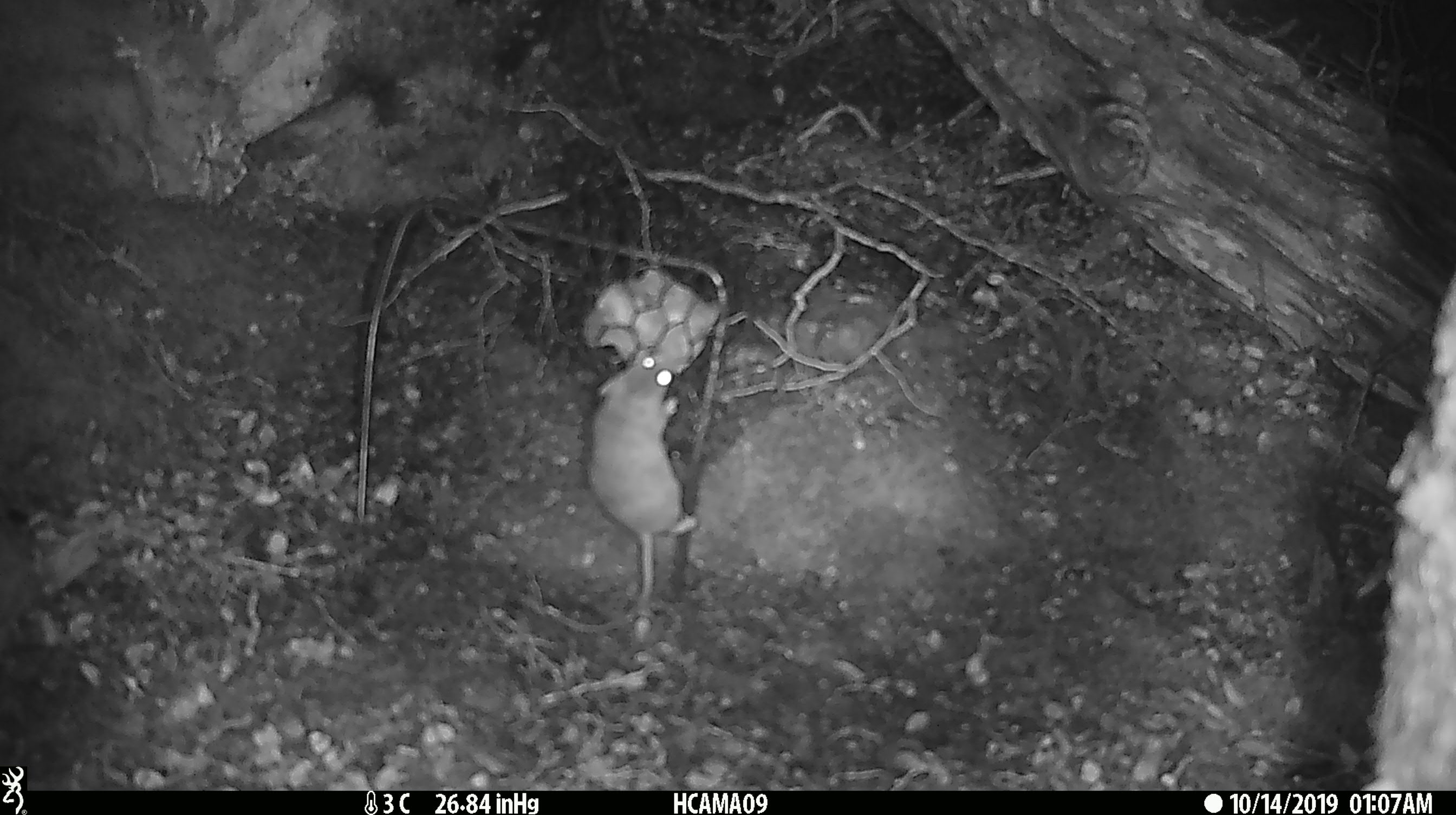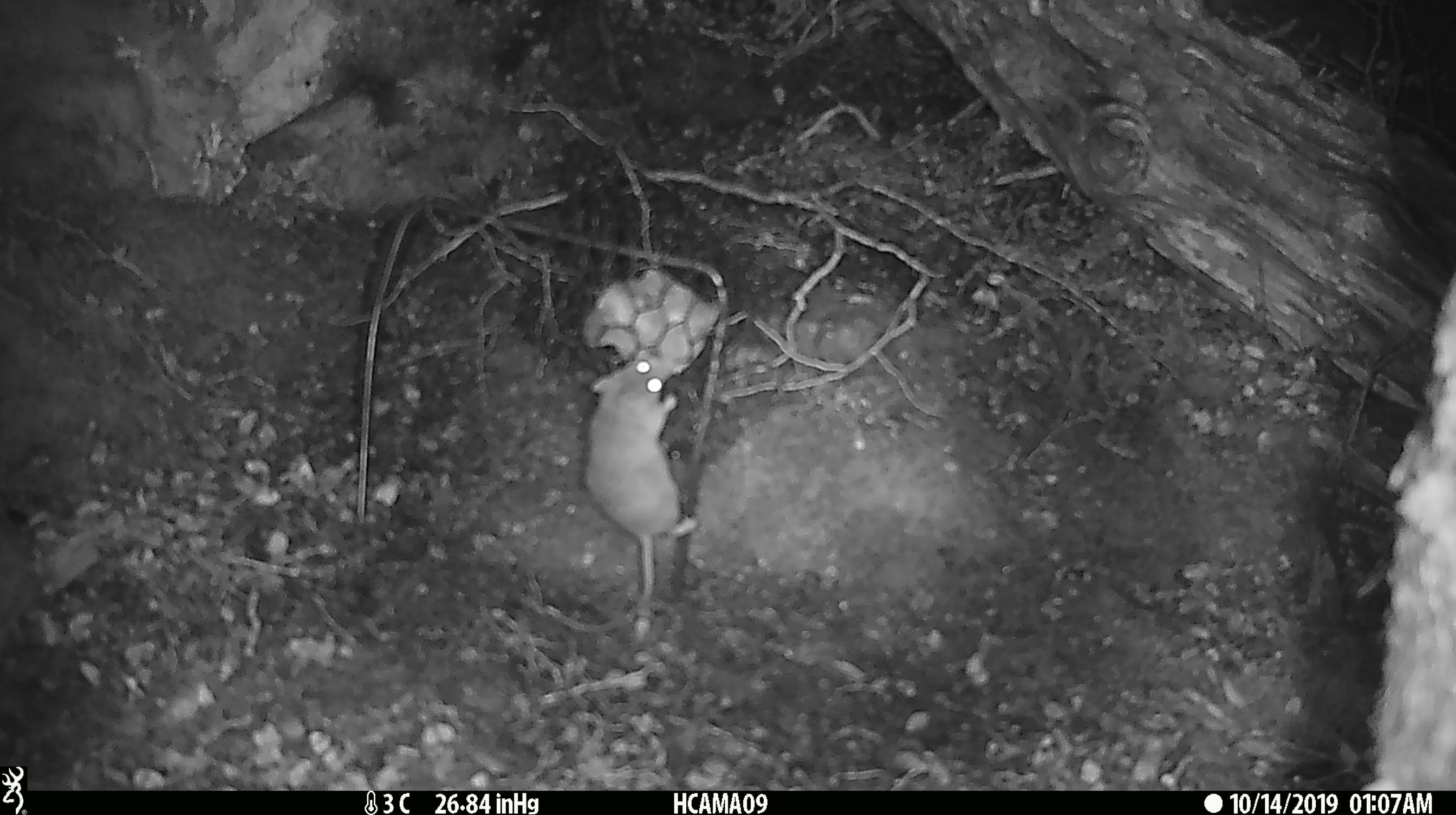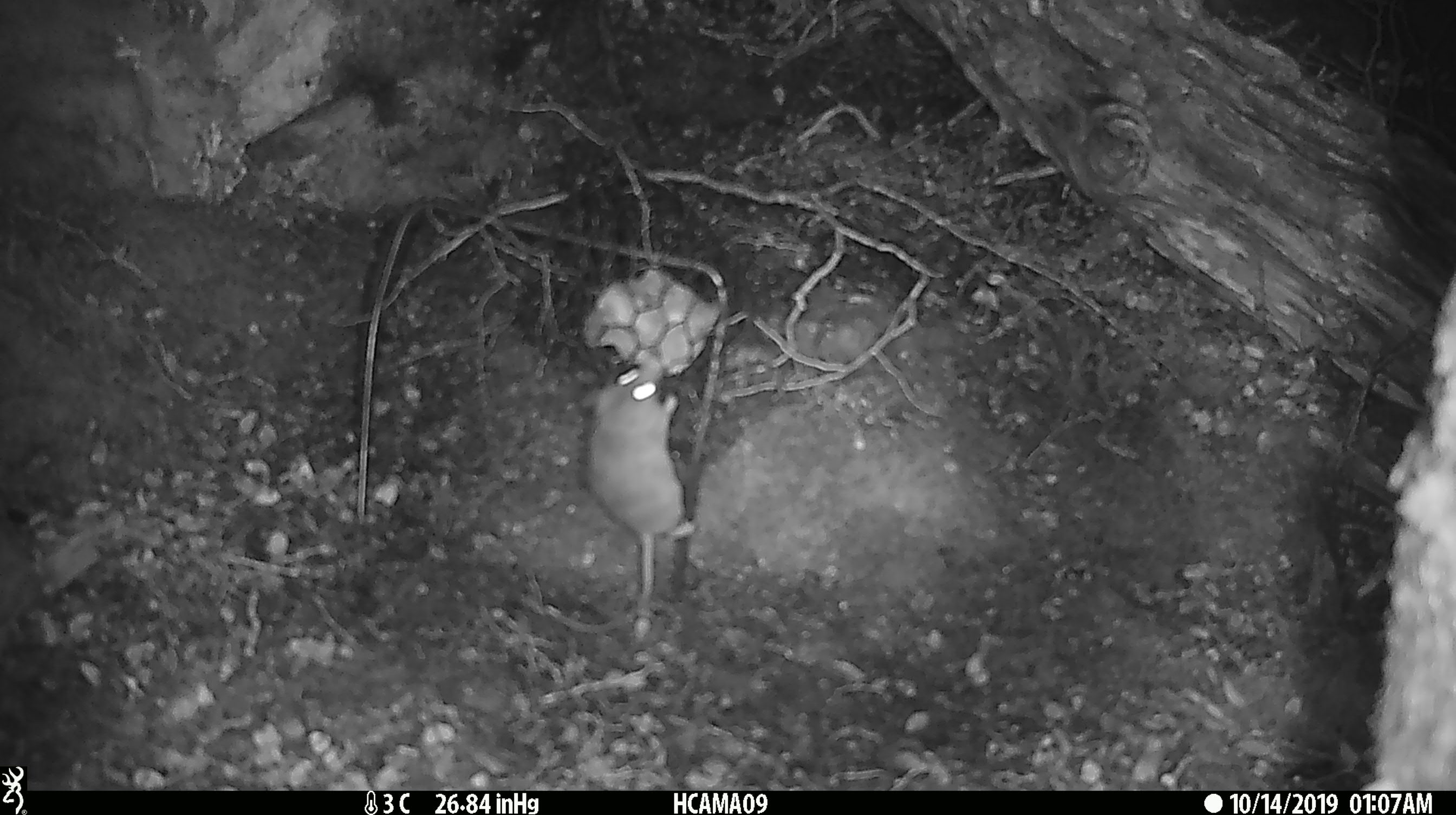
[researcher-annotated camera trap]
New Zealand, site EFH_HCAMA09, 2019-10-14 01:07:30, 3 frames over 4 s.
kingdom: Animalia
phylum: Chordata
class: Mammalia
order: Rodentia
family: Muridae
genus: Mus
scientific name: Mus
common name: mouse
Mouse (Mus).